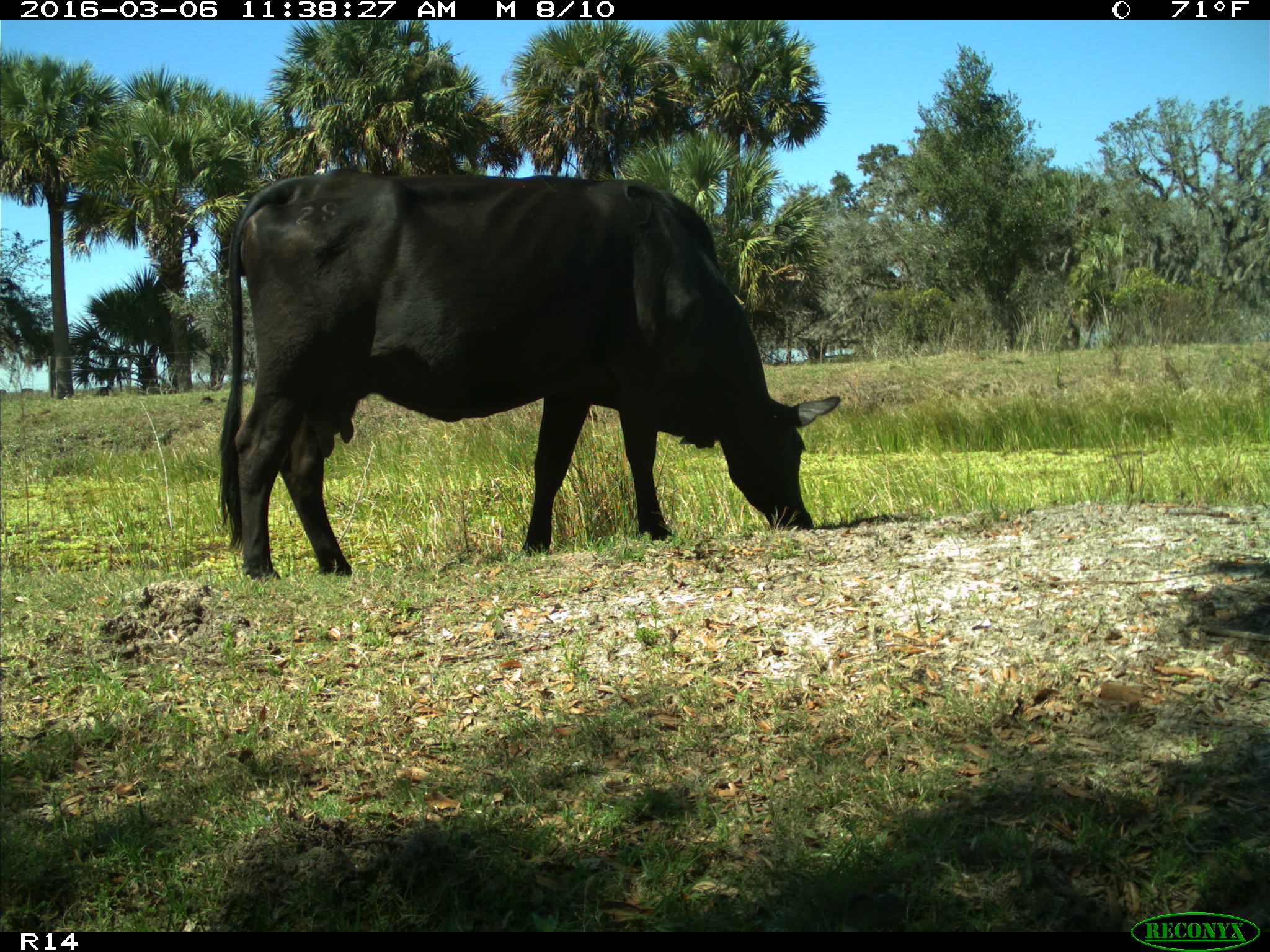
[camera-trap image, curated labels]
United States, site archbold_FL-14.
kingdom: Animalia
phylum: Chordata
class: Mammalia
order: Artiodactyla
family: Bovidae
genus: Bos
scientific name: Bos taurus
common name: domestic cow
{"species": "Bos taurus (domestic cow)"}